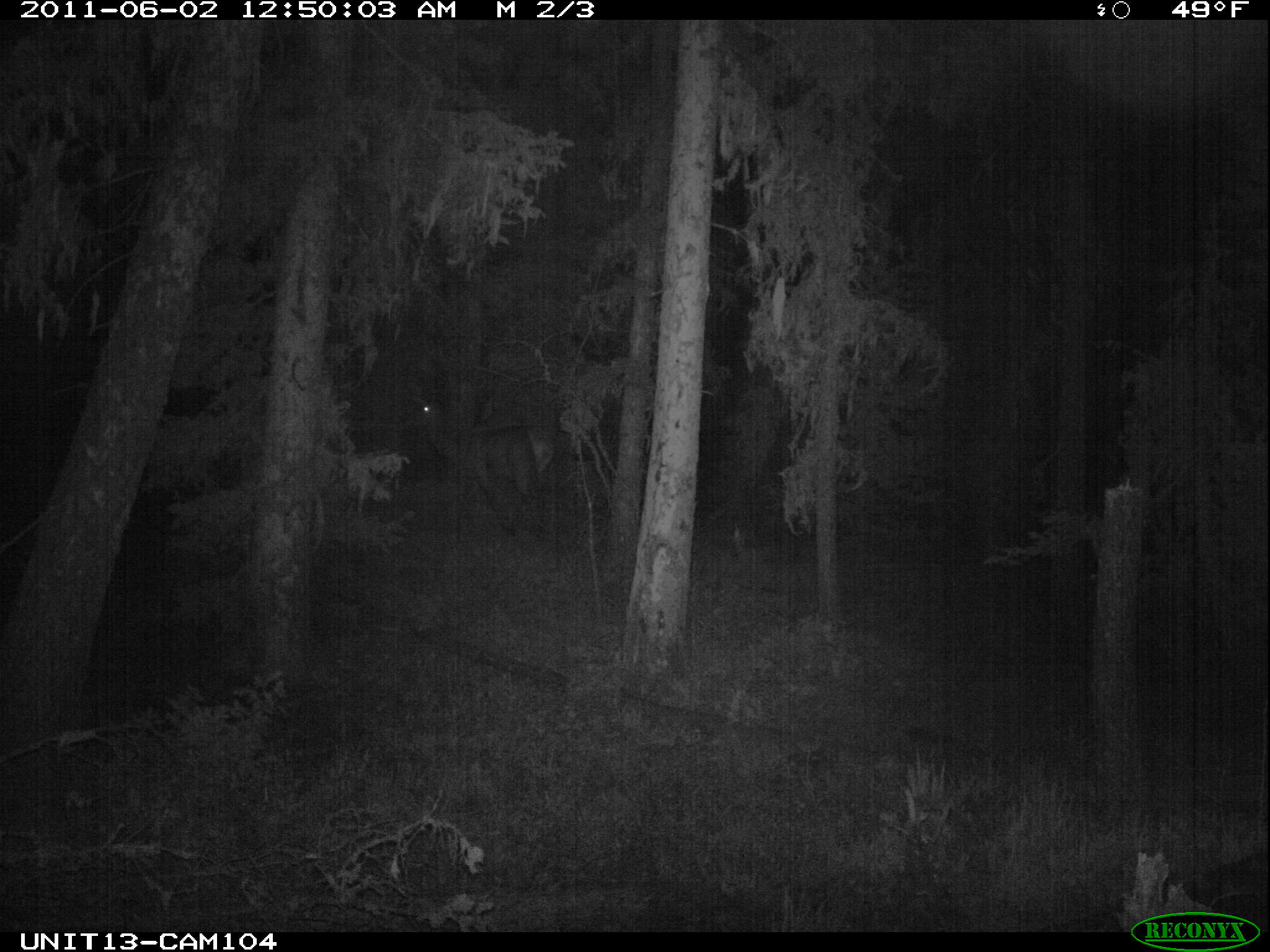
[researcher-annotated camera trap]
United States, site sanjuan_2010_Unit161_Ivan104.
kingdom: Animalia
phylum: Chordata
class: Mammalia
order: Artiodactyla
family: Cervidae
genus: Cervus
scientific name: Cervus elaphus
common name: red deer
Cervus elaphus (red deer).